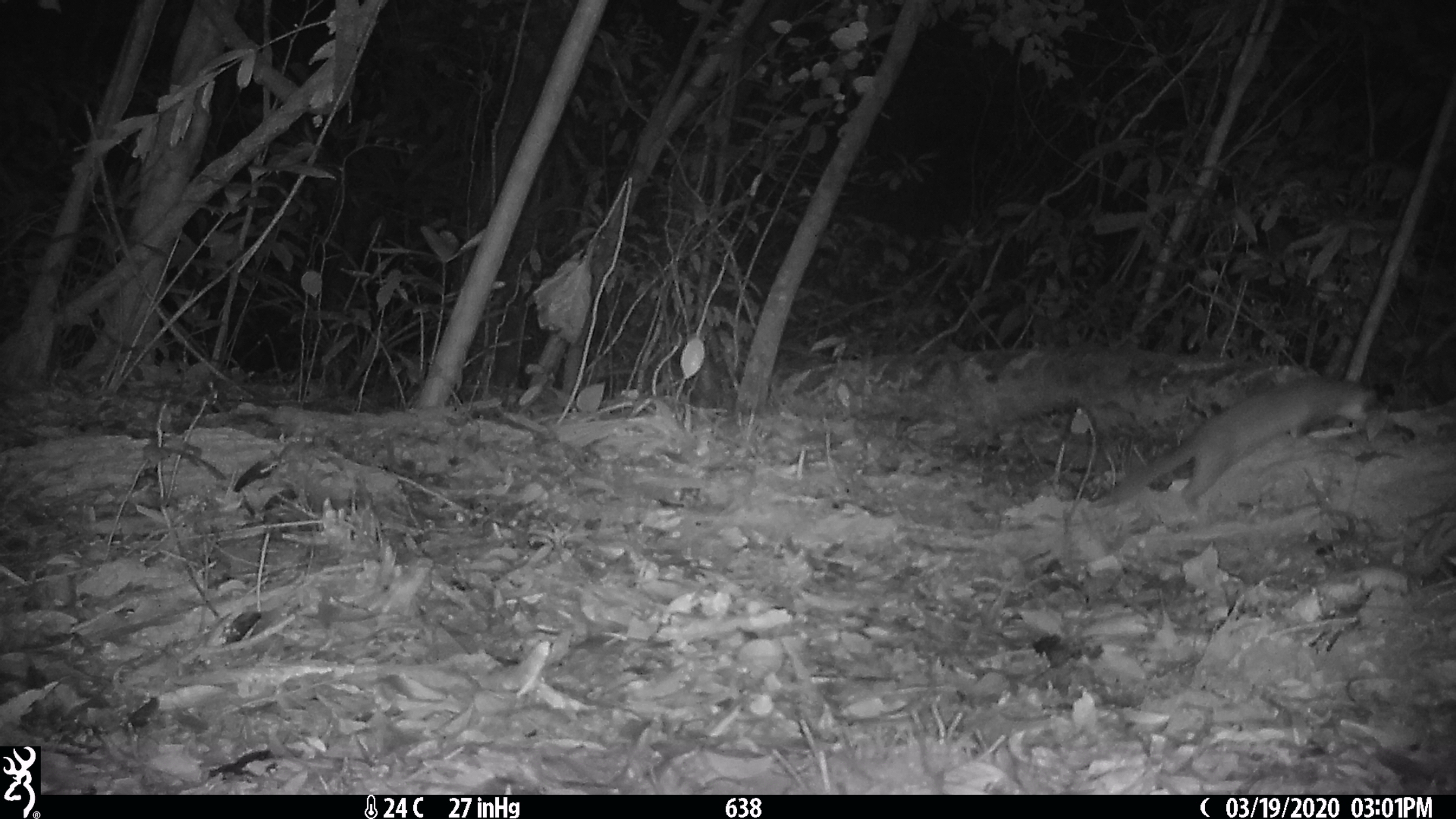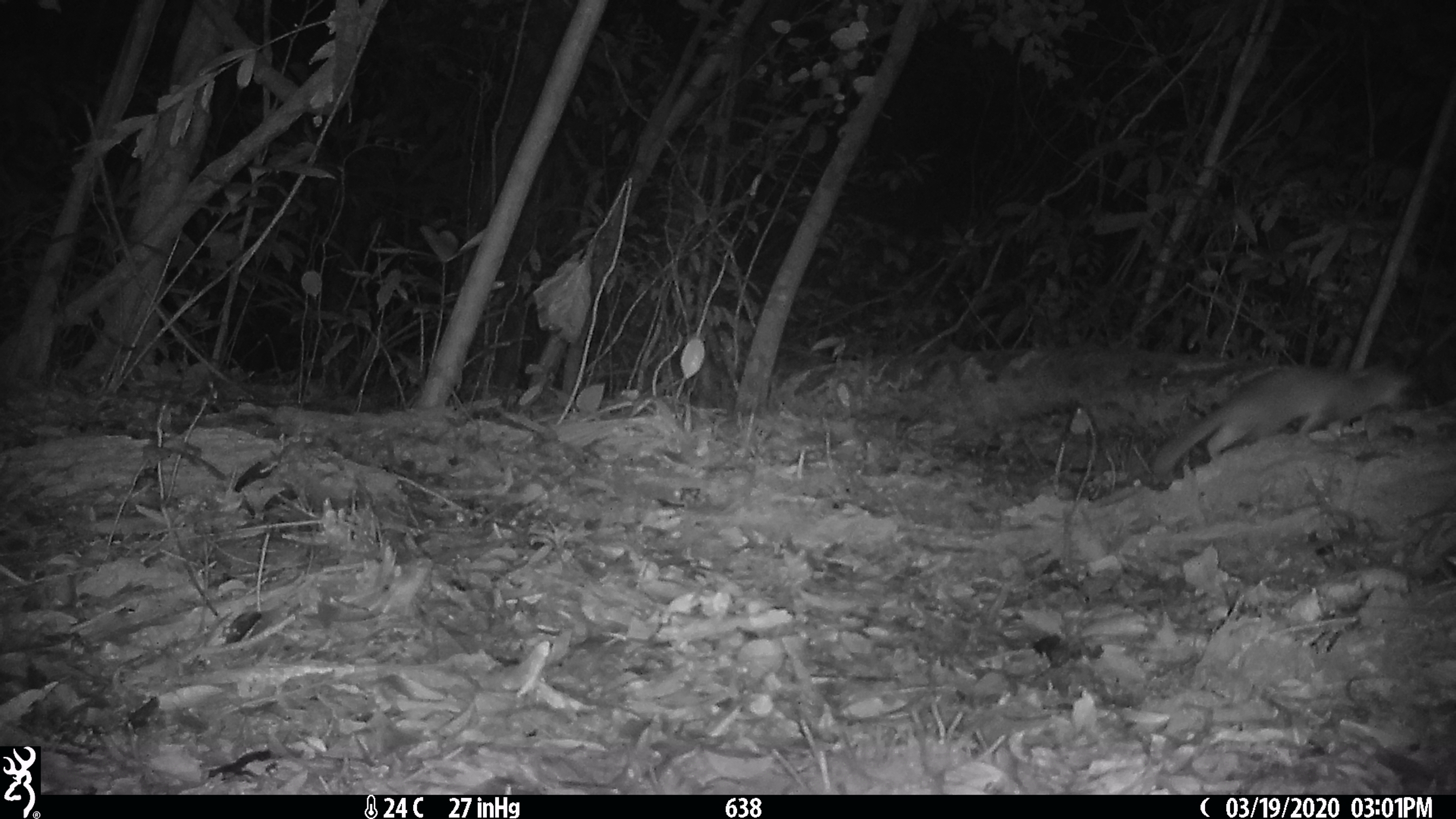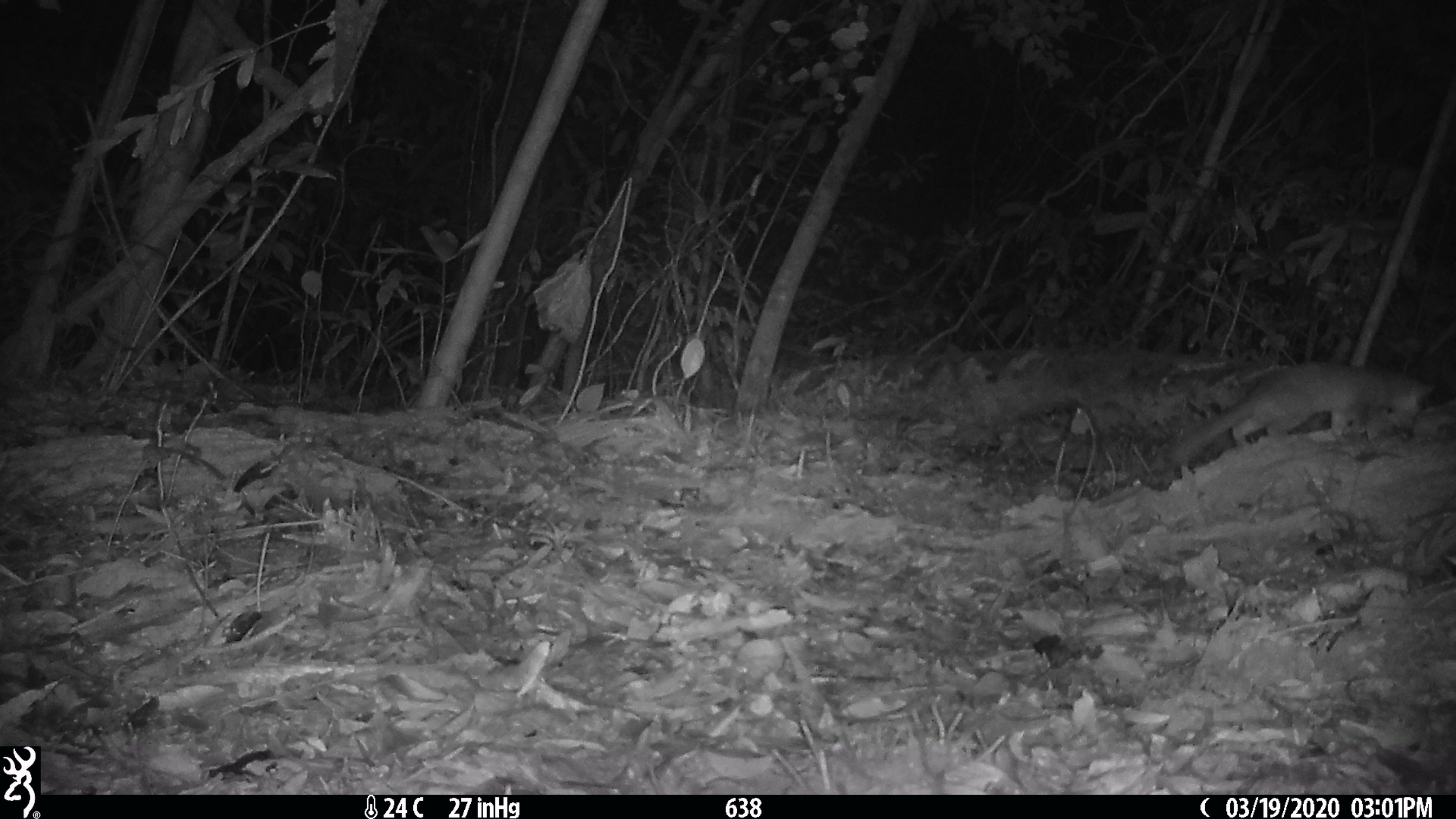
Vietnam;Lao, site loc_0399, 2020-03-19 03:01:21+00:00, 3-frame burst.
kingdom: Animalia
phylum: Chordata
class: Mammalia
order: Carnivora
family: Mustelidae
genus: Melogale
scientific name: Melogale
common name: ferret badger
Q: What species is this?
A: Ferret badger (Melogale).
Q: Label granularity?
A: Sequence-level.